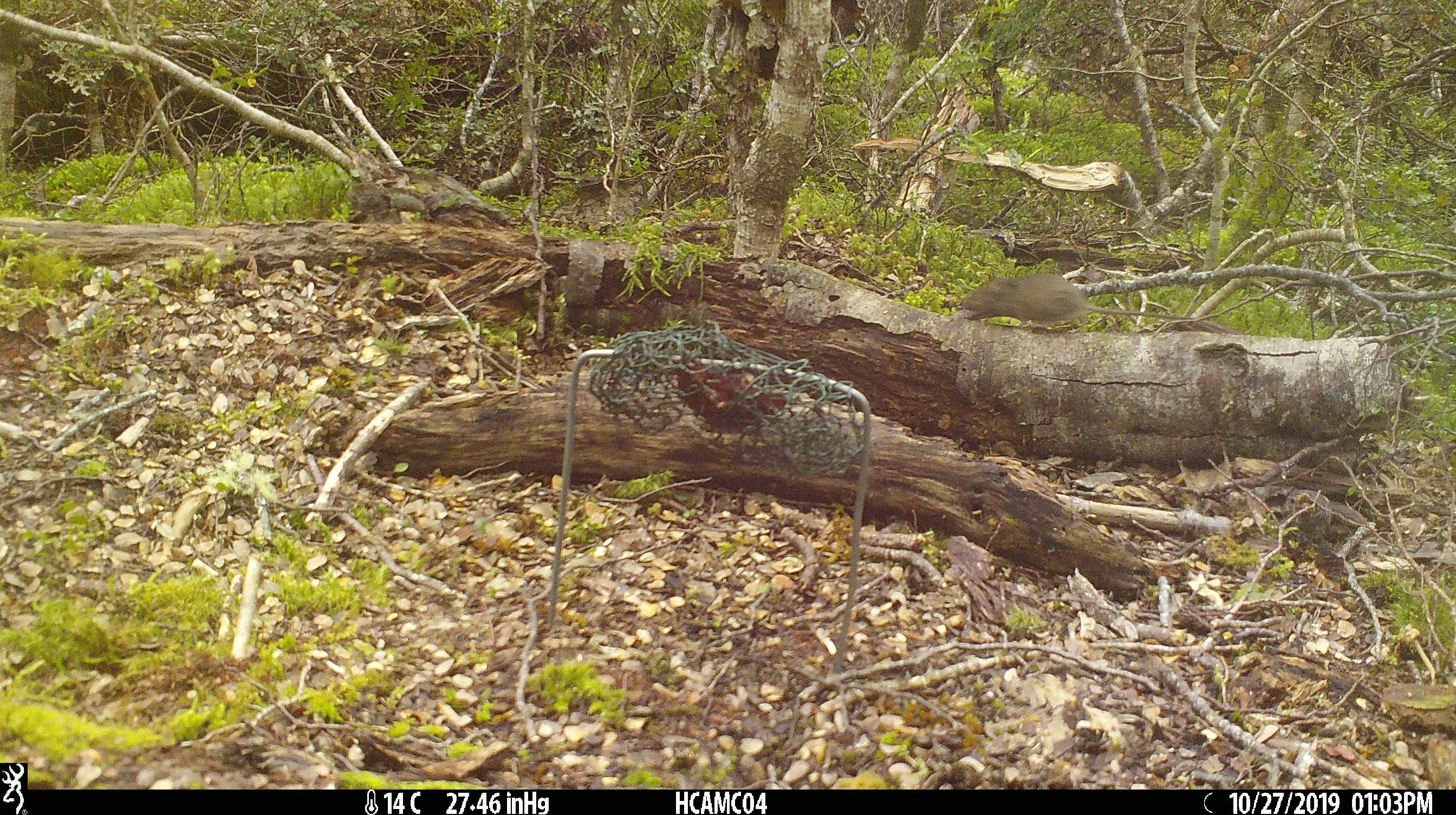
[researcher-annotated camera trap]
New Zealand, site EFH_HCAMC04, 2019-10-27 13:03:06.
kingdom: Animalia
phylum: Chordata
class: Mammalia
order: Rodentia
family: Muridae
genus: Mus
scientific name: Mus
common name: mouse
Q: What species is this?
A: Mouse (Mus).